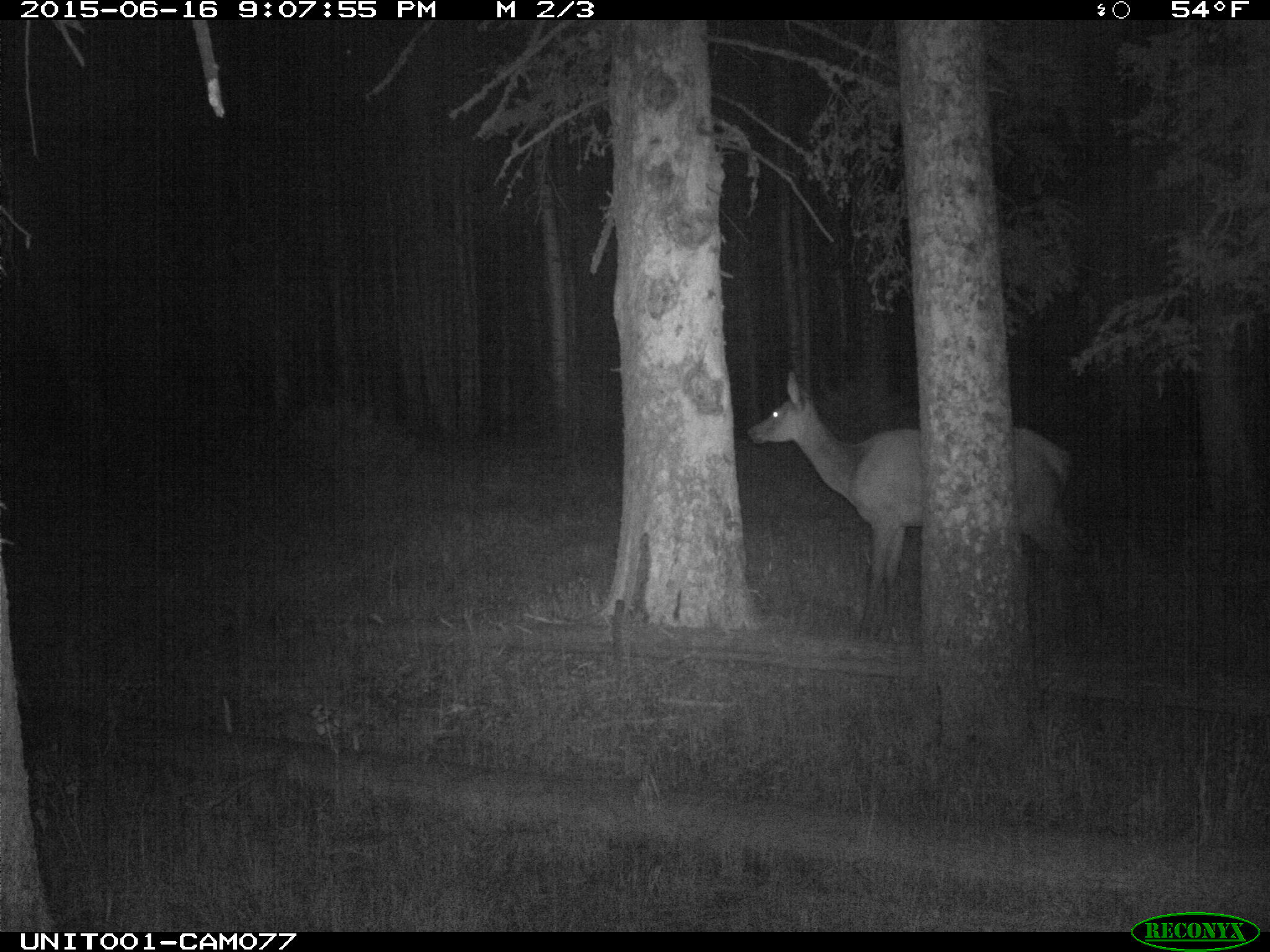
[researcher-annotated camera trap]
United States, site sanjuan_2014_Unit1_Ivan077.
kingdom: Animalia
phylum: Chordata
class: Mammalia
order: Artiodactyla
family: Cervidae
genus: Cervus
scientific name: Cervus elaphus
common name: red deer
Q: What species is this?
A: Cervus elaphus (red deer).